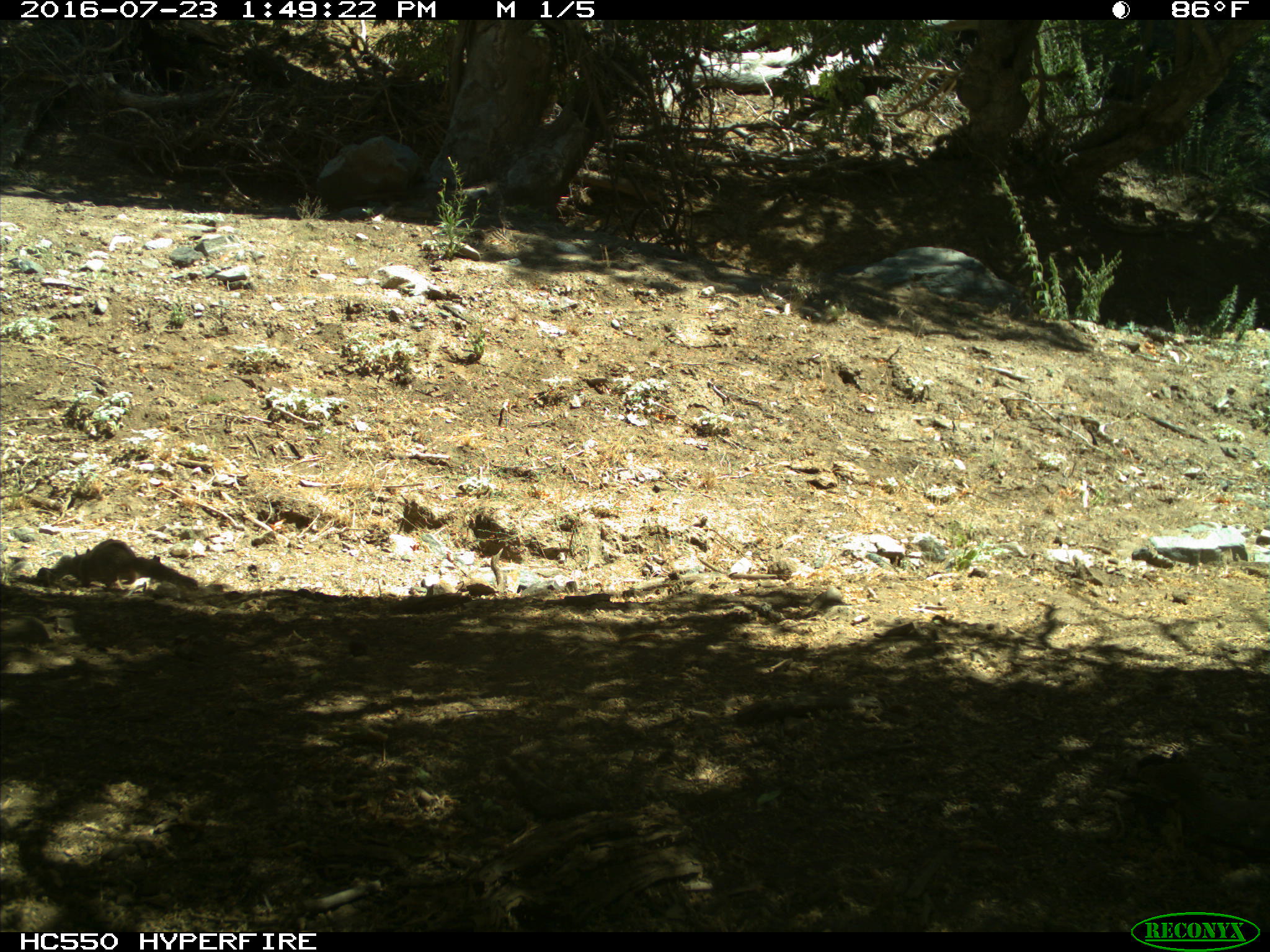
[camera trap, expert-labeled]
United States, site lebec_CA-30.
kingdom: Animalia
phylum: Chordata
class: Mammalia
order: Rodentia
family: Sciuridae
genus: Otospermophilus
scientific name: Otospermophilus beecheyi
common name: california ground squirrel